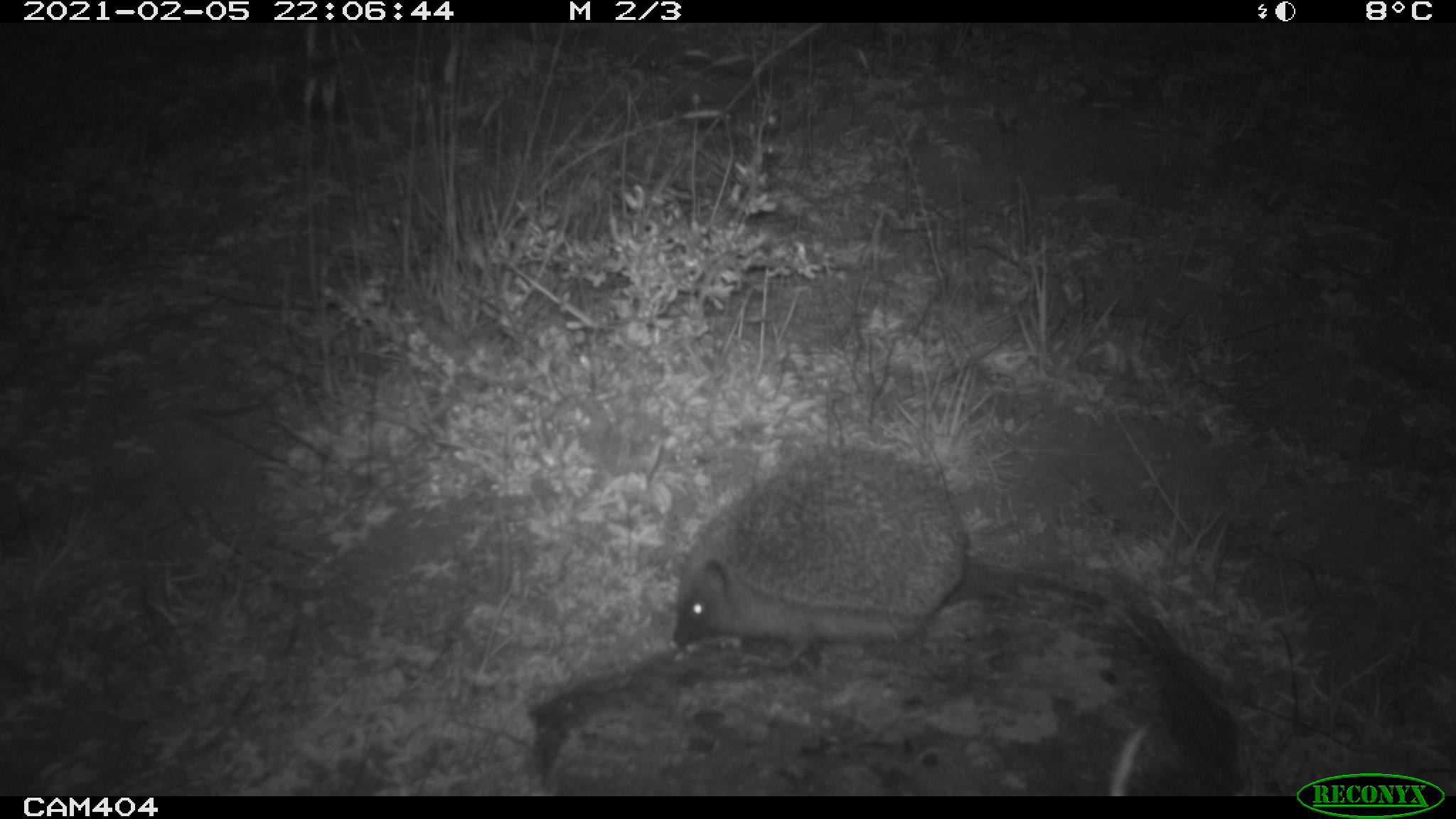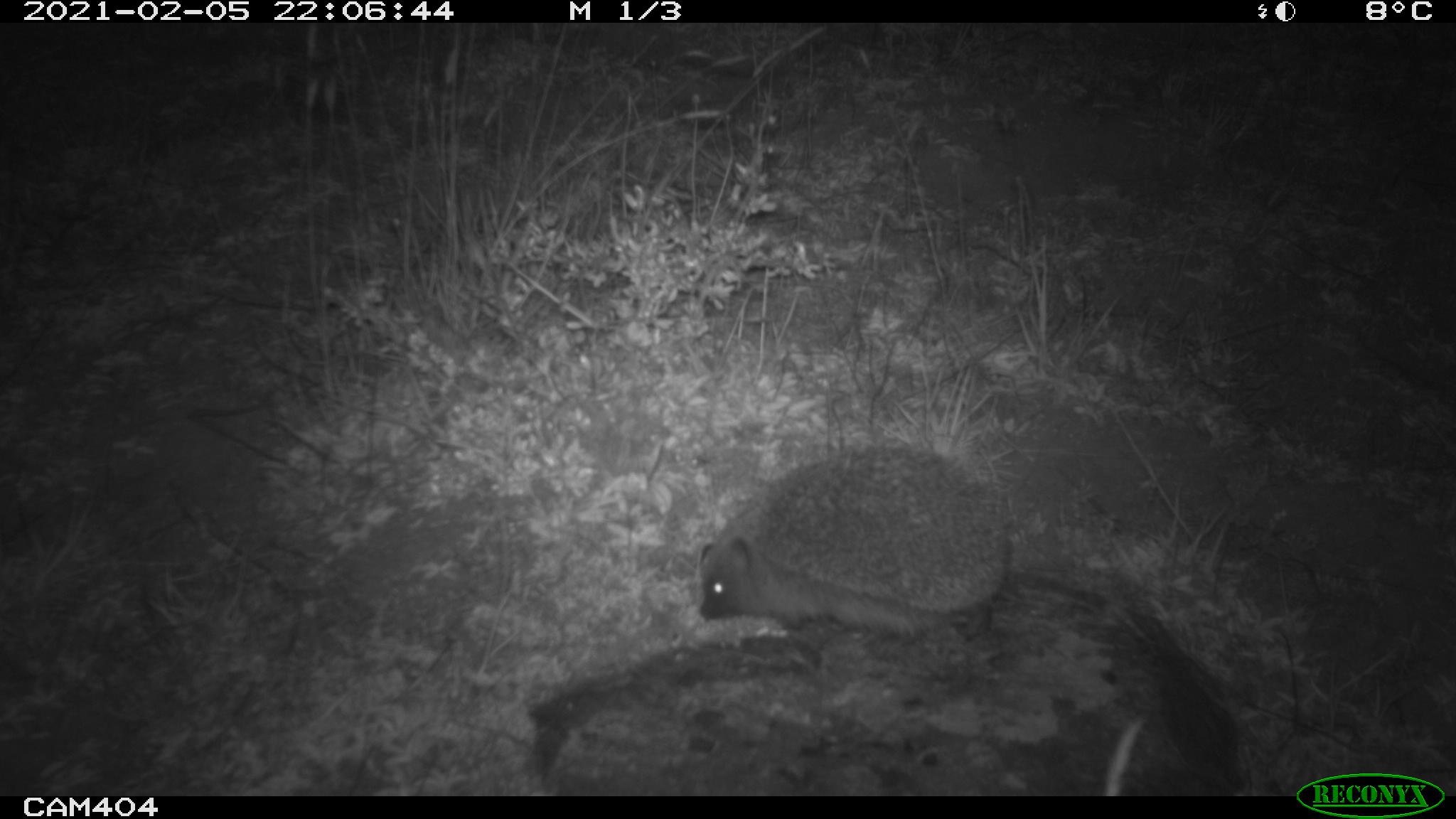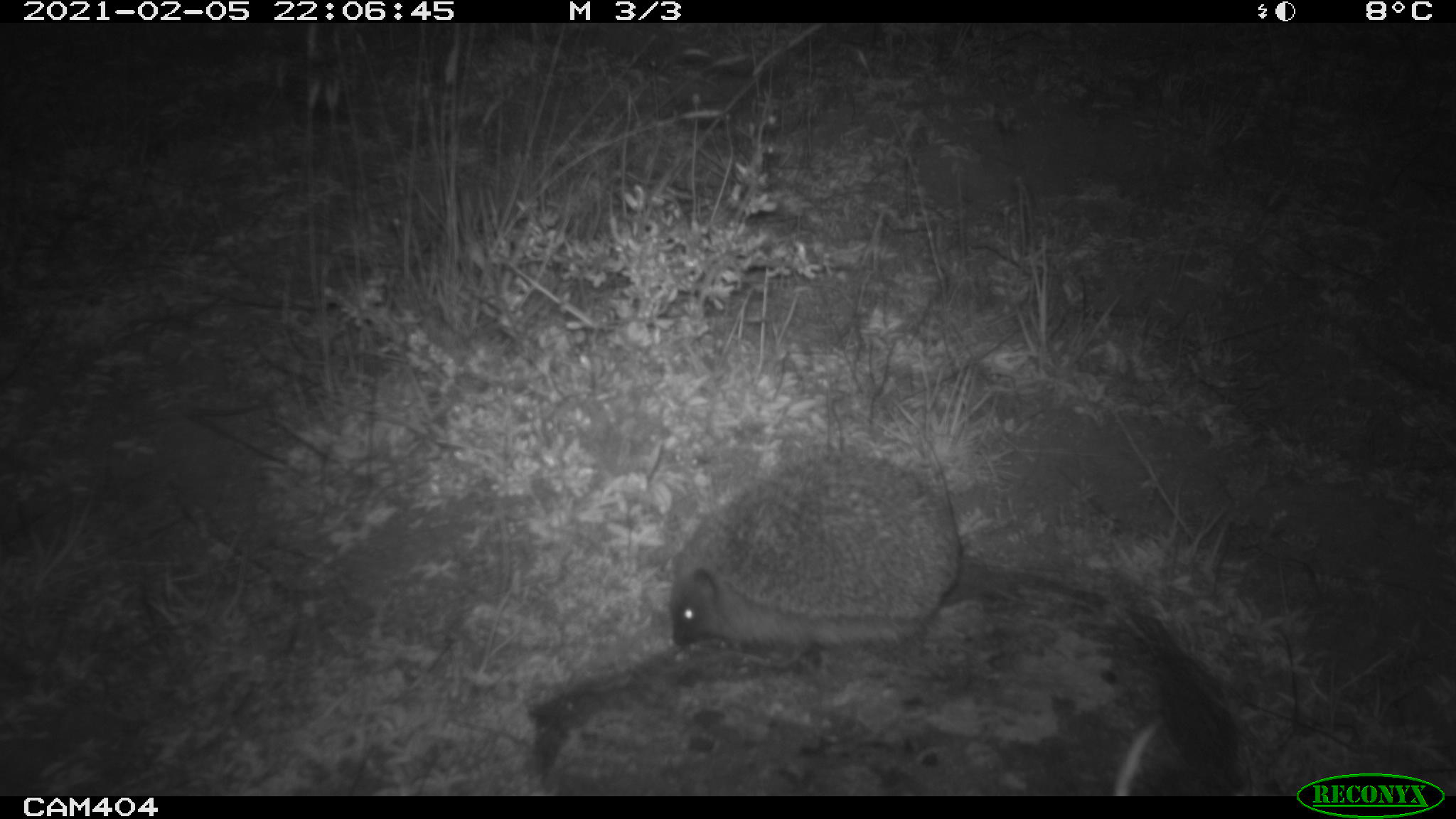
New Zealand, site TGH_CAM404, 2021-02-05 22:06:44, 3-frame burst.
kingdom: Animalia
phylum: Chordata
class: Mammalia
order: Eulipotyphla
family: Erinaceidae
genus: Erinaceus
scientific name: Erinaceus europaeus europaeus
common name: european hedgehog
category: hedgehog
Hedgehog (european hedgehog) (Erinaceus europaeus europaeus).